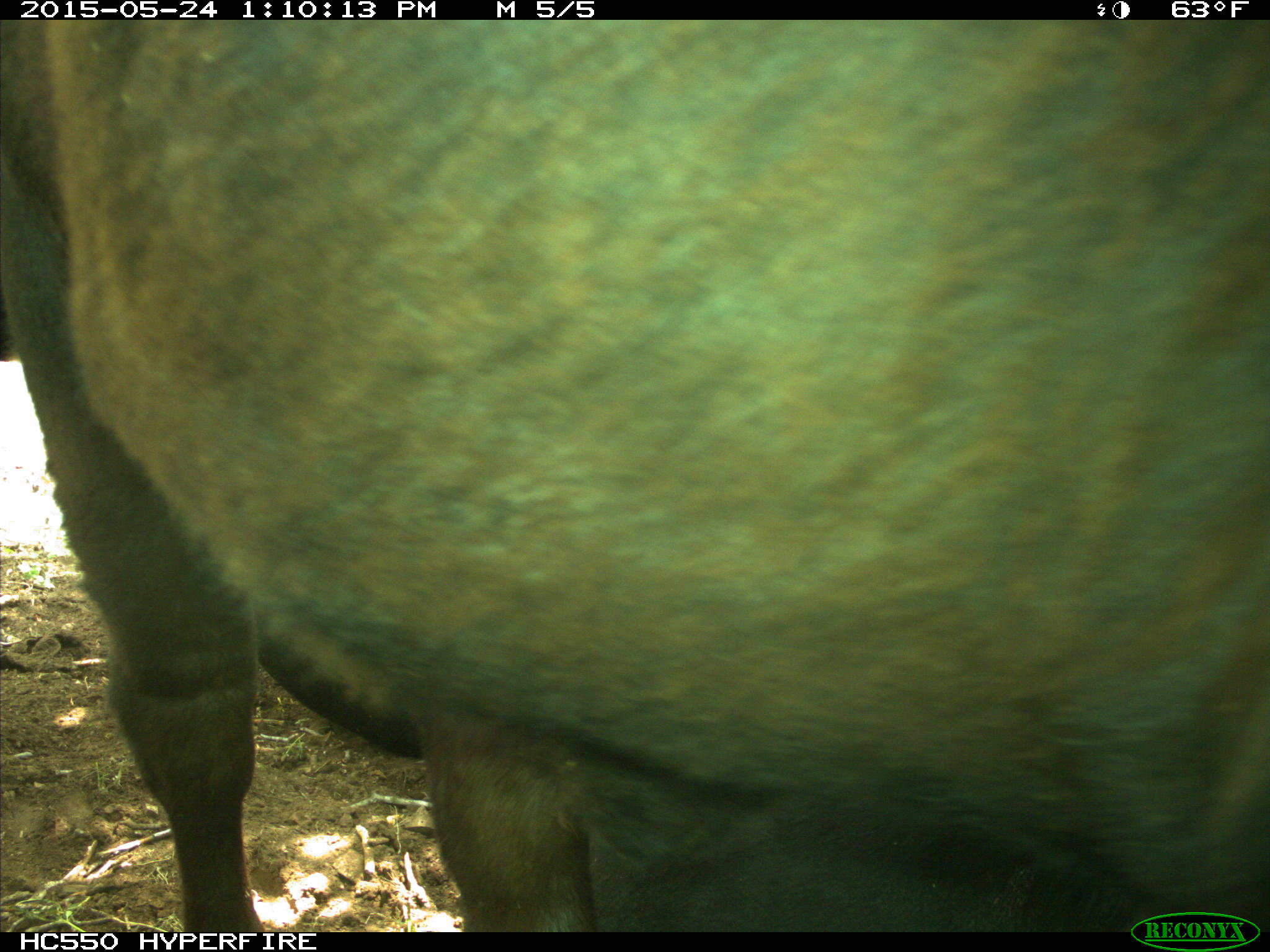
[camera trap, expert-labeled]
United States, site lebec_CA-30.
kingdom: Animalia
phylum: Chordata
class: Mammalia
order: Artiodactyla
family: Bovidae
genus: Bos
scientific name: Bos taurus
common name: domestic cow